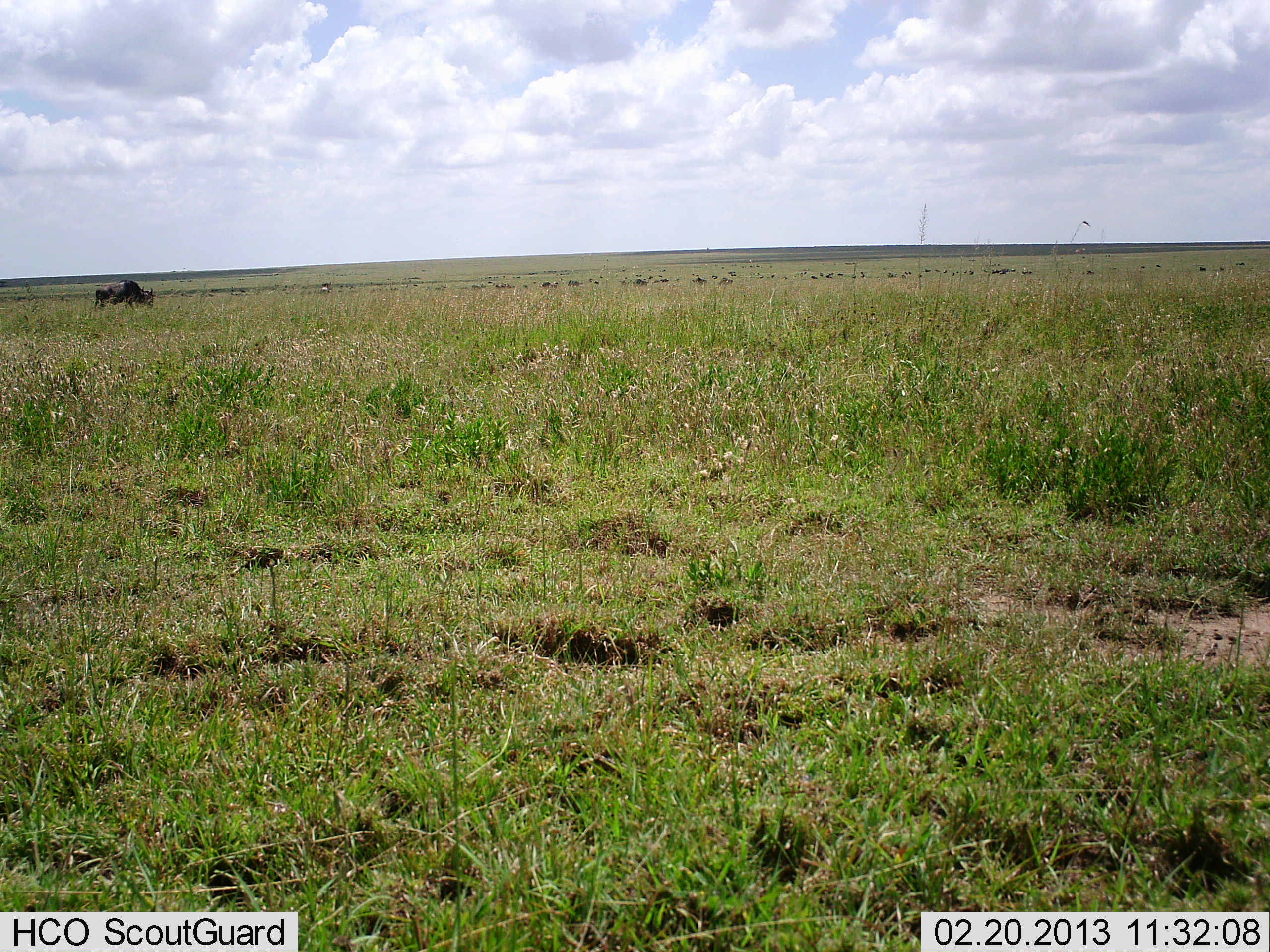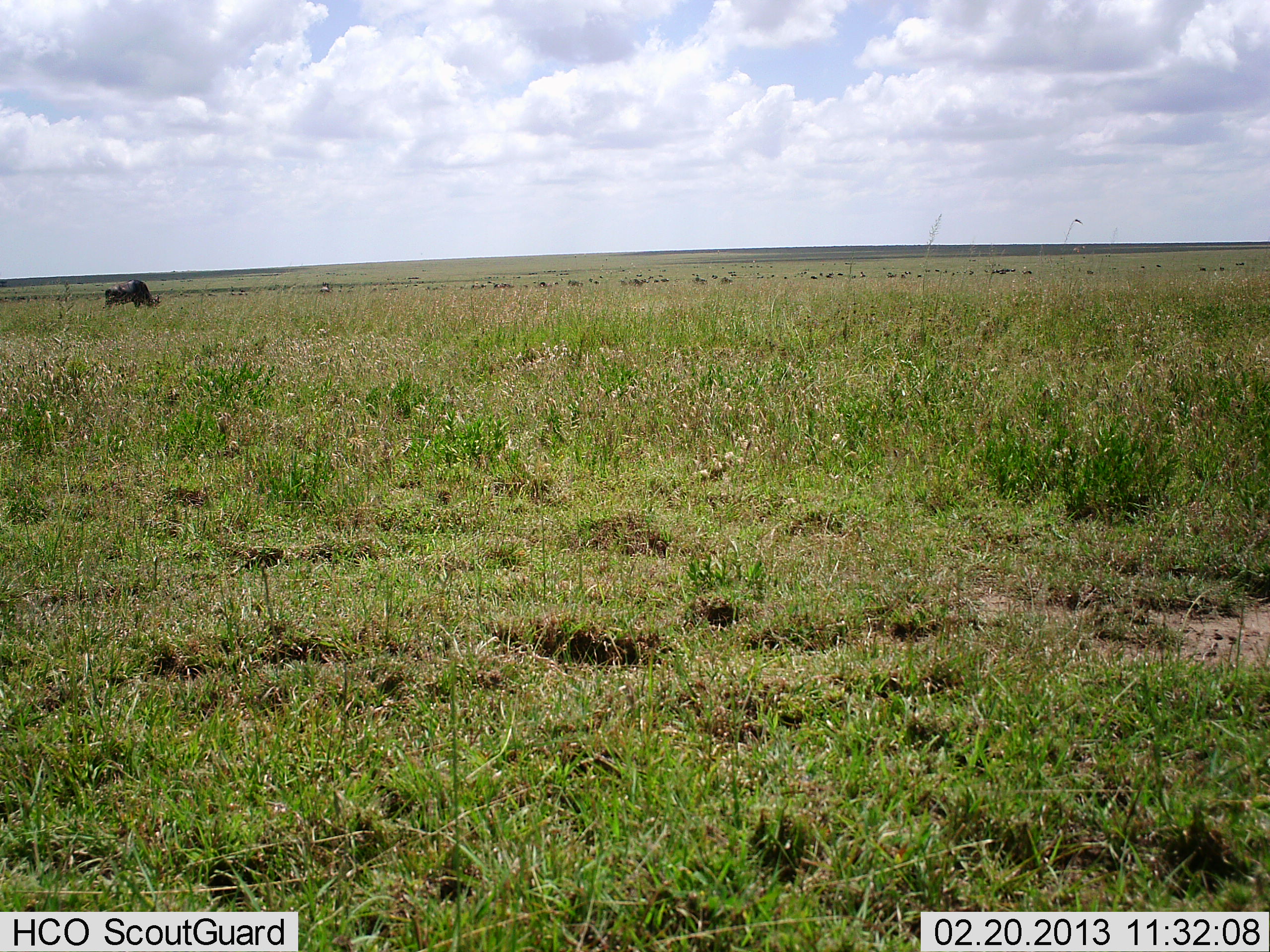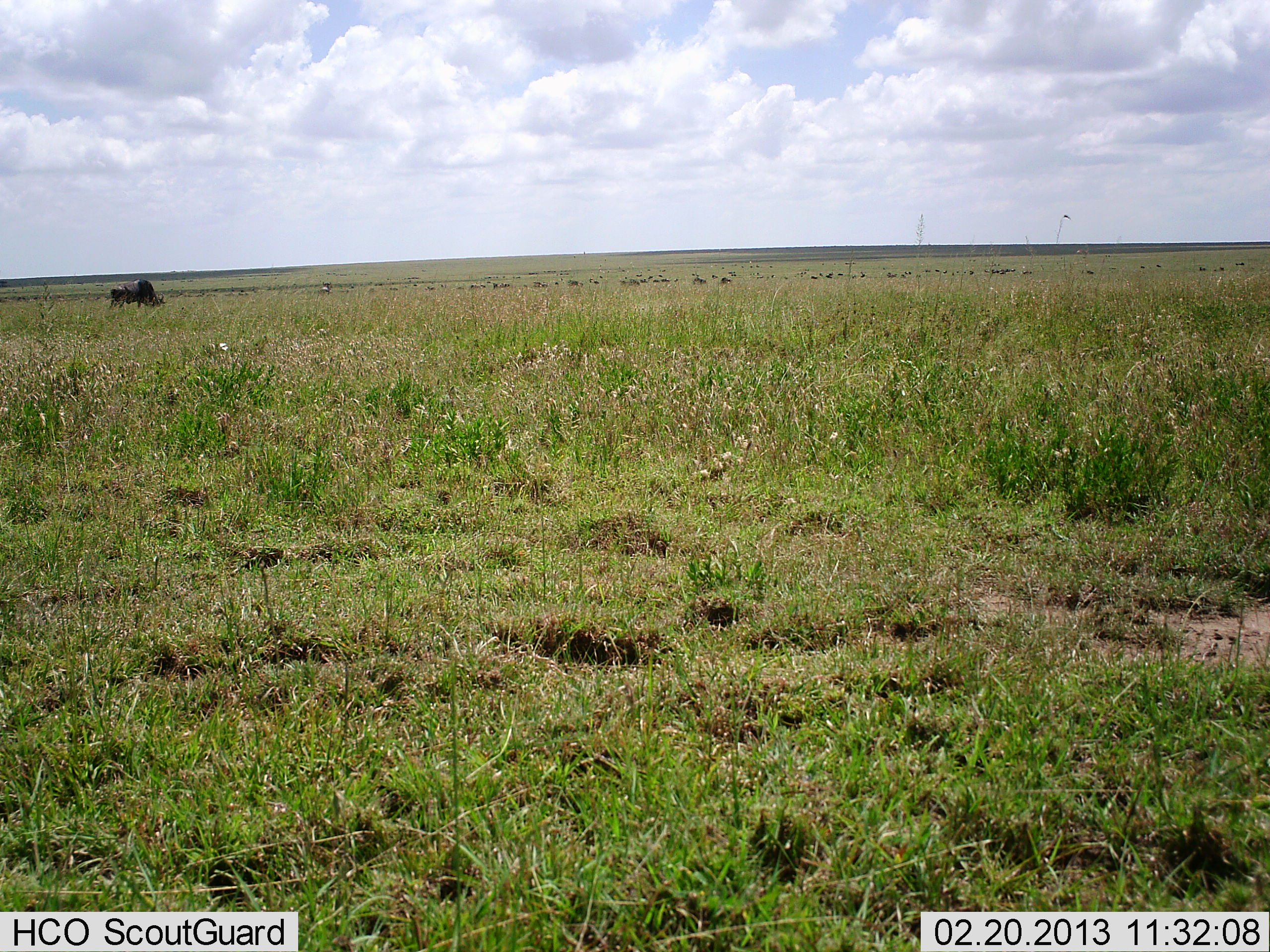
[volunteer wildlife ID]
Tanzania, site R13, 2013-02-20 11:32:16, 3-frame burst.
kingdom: Animalia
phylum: Chordata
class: Mammalia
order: Artiodactyla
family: Bovidae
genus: Connochaetes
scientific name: Connochaetes taurinus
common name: blue wildebeest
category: wildebeest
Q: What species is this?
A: Wildebeest (blue wildebeest) (Connochaetes taurinus).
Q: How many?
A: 2.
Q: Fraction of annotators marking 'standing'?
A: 39%.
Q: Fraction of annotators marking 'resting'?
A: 0%.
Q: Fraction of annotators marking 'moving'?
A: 33%.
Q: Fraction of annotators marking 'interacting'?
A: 0%.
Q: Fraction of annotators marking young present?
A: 0%.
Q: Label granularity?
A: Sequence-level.